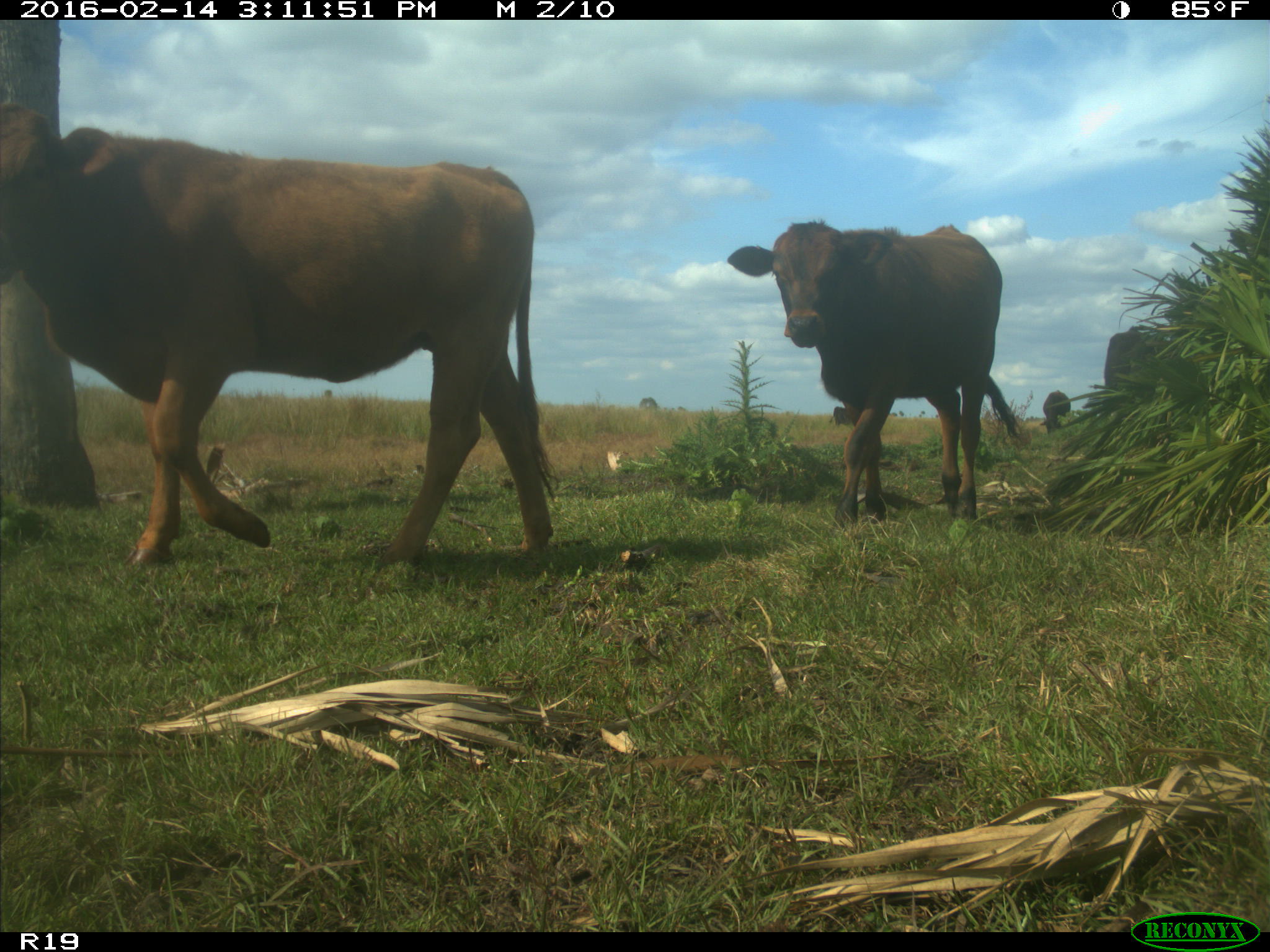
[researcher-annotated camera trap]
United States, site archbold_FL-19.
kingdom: Animalia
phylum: Chordata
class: Mammalia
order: Artiodactyla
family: Bovidae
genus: Bos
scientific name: Bos taurus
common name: domestic cow